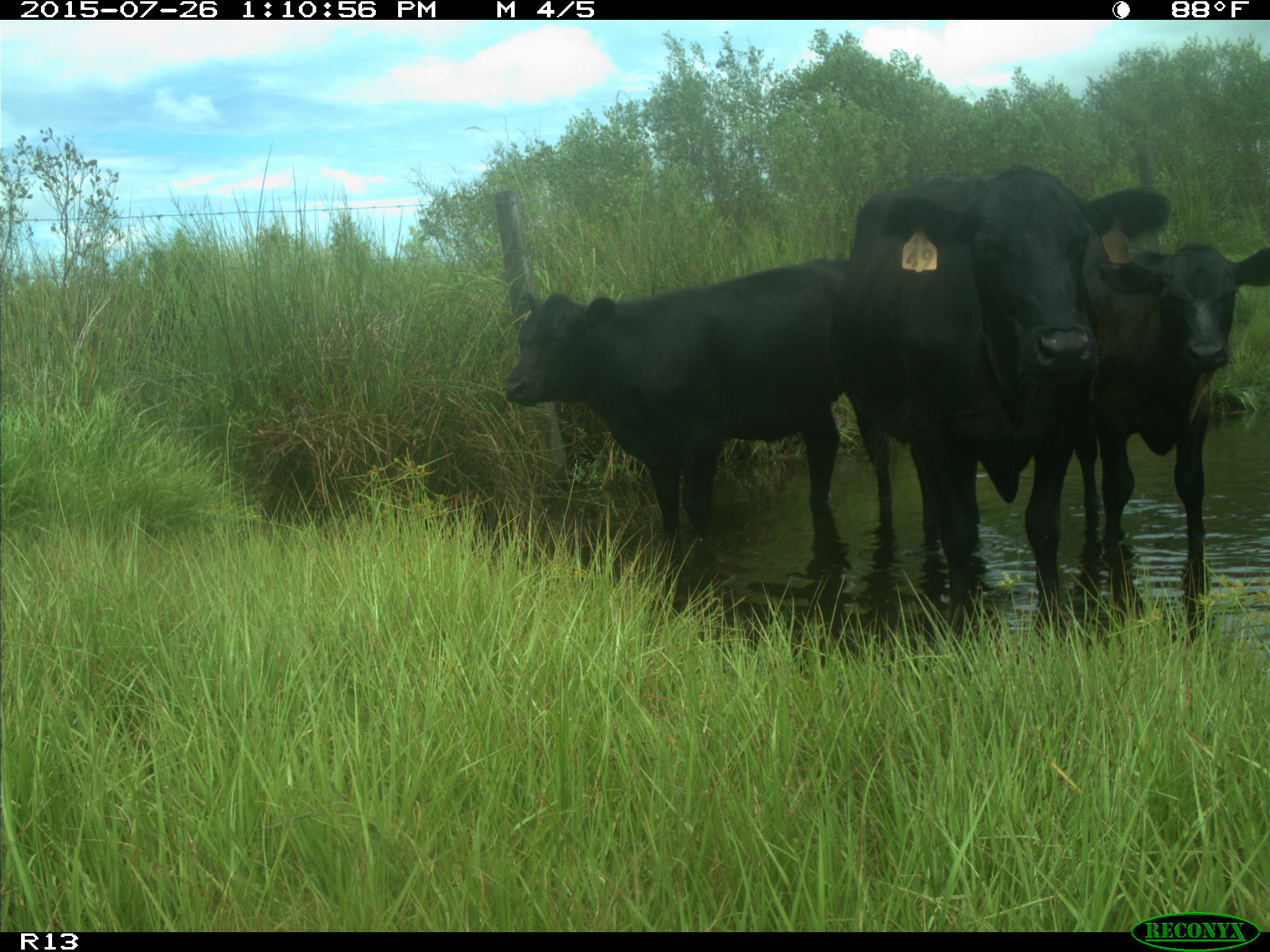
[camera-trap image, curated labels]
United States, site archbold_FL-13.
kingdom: Animalia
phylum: Chordata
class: Mammalia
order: Artiodactyla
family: Bovidae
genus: Bos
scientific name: Bos taurus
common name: domestic cow